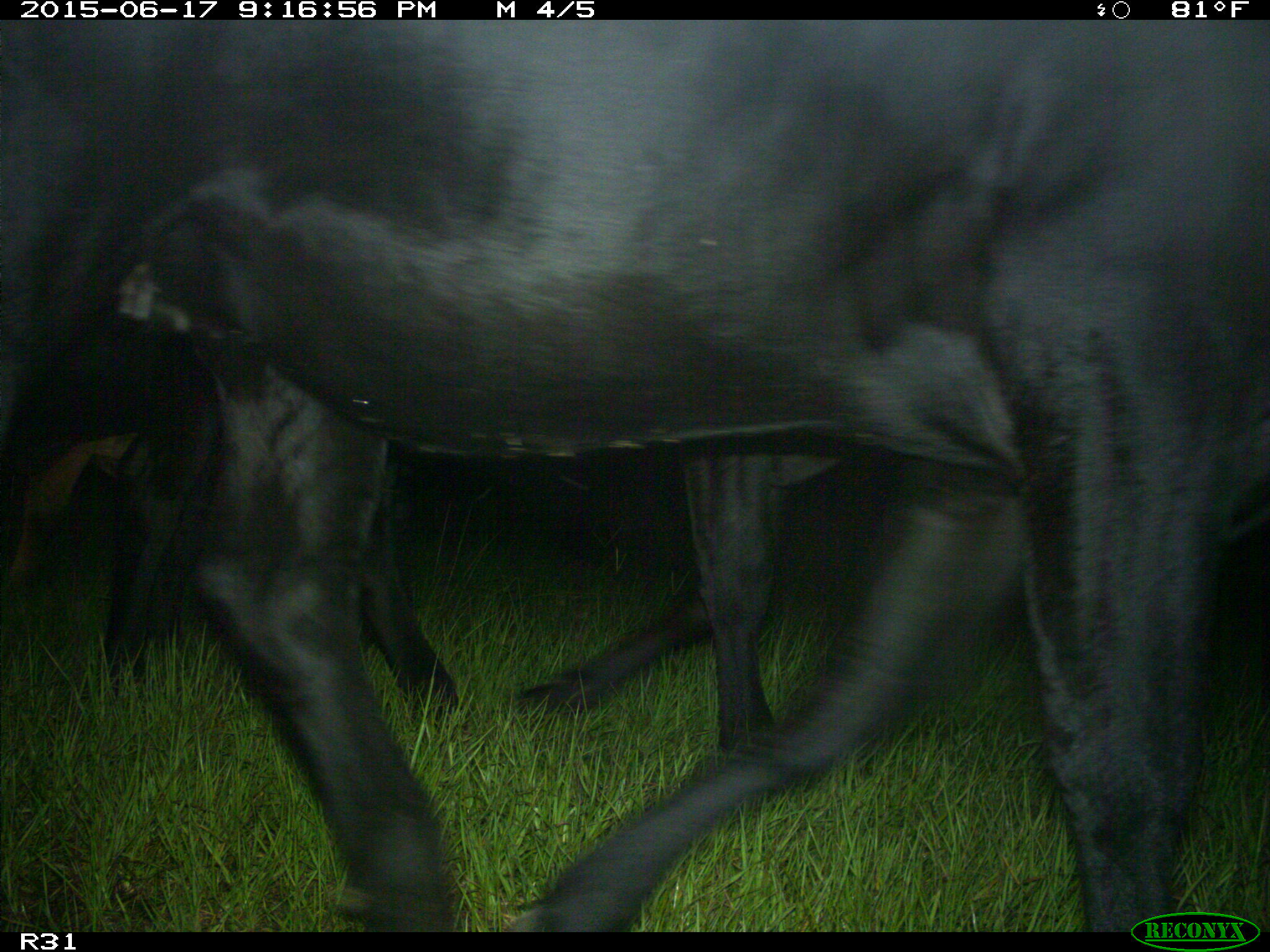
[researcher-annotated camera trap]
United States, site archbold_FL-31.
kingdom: Animalia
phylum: Chordata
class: Mammalia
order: Artiodactyla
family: Bovidae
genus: Bos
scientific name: Bos taurus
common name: domestic cow